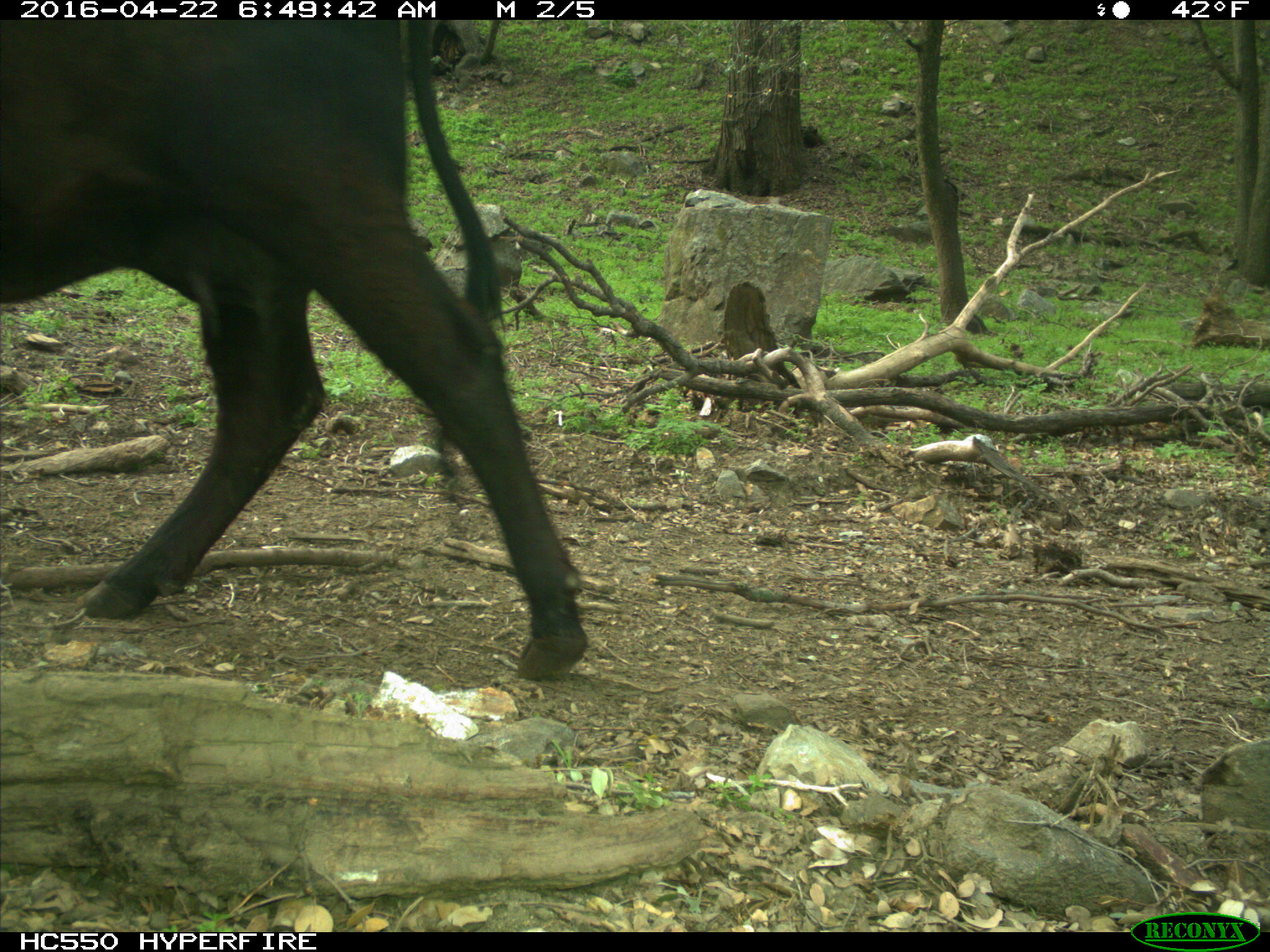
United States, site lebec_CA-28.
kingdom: Animalia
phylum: Chordata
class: Mammalia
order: Artiodactyla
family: Bovidae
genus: Bos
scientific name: Bos taurus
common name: domestic cow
Bos taurus (domestic cow).